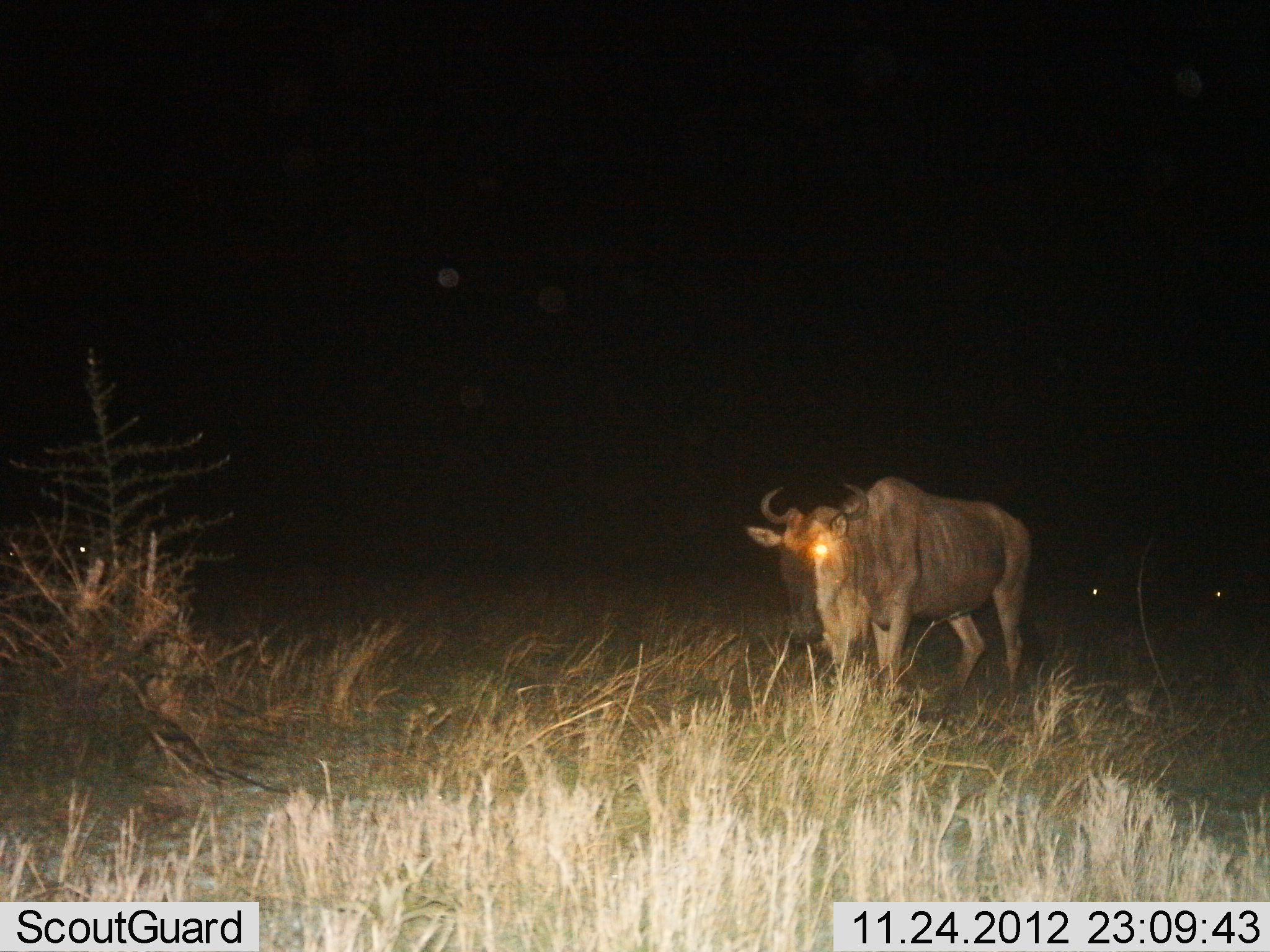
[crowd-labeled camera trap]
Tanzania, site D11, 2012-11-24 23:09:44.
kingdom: Animalia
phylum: Chordata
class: Mammalia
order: Artiodactyla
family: Bovidae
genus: Connochaetes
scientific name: Connochaetes taurinus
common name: blue wildebeest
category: wildebeest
Wildebeest (blue wildebeest) (Connochaetes taurinus), count 1. Behavior (volunteer vote fractions): standing 90%, resting 20%, moving 10%, interacting 0%. Young present (vote fraction): 0%. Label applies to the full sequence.